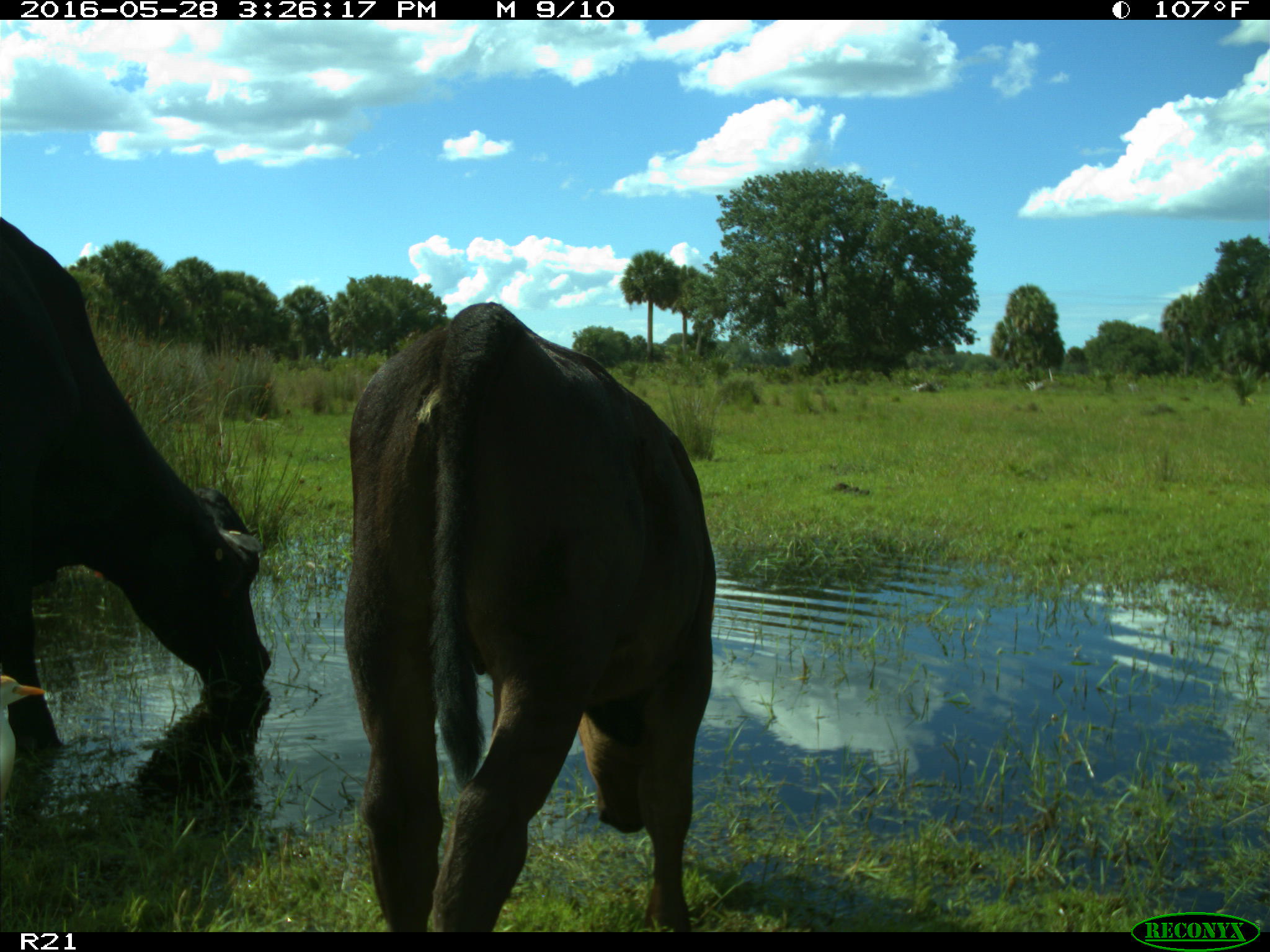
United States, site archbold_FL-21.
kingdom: Animalia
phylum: Chordata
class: Mammalia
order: Artiodactyla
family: Bovidae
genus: Bos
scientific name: Bos taurus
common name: domestic cow